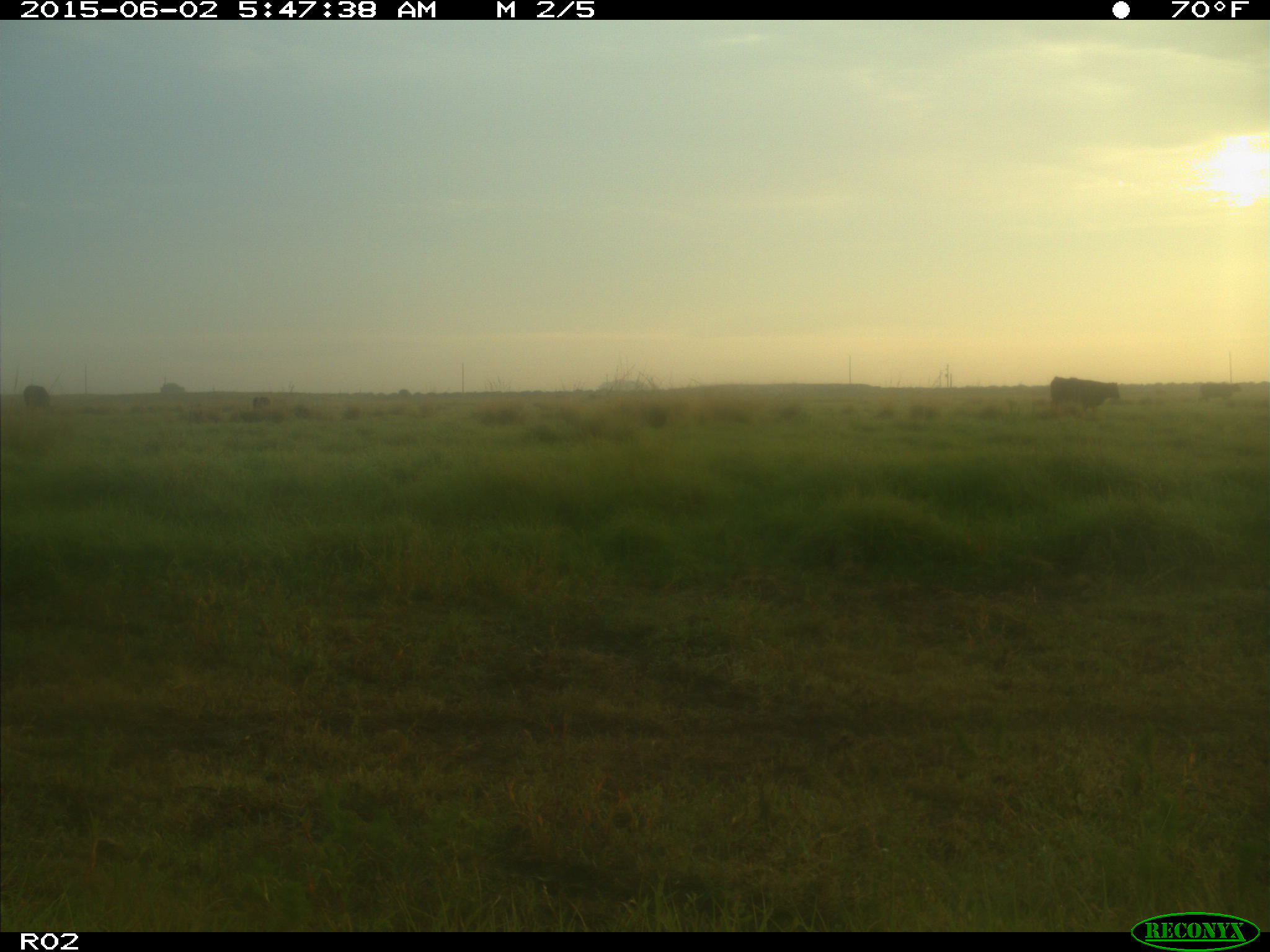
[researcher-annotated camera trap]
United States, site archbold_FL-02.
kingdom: Animalia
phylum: Chordata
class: Mammalia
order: Artiodactyla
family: Bovidae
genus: Bos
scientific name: Bos taurus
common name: domestic cow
Bos taurus (domestic cow).